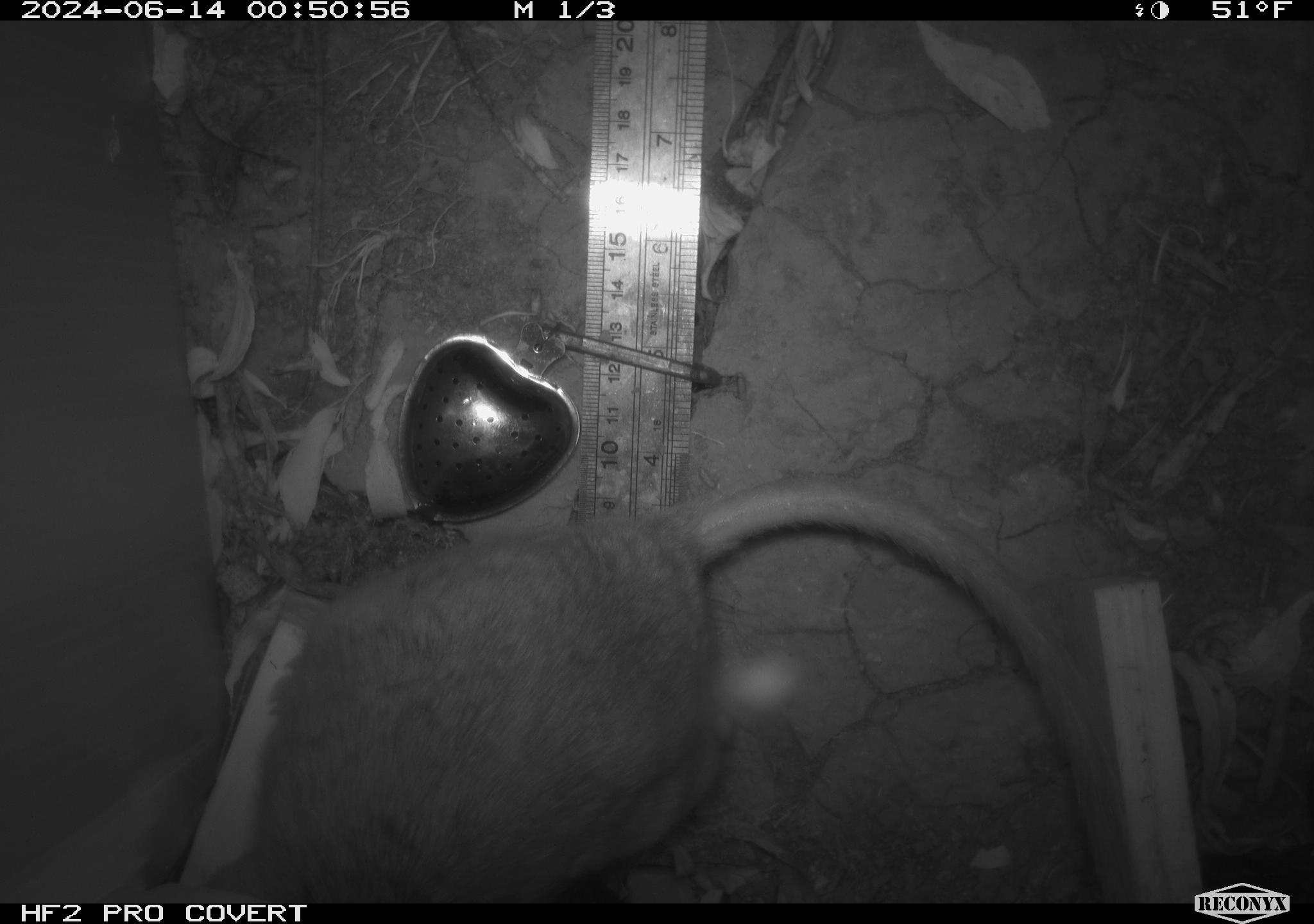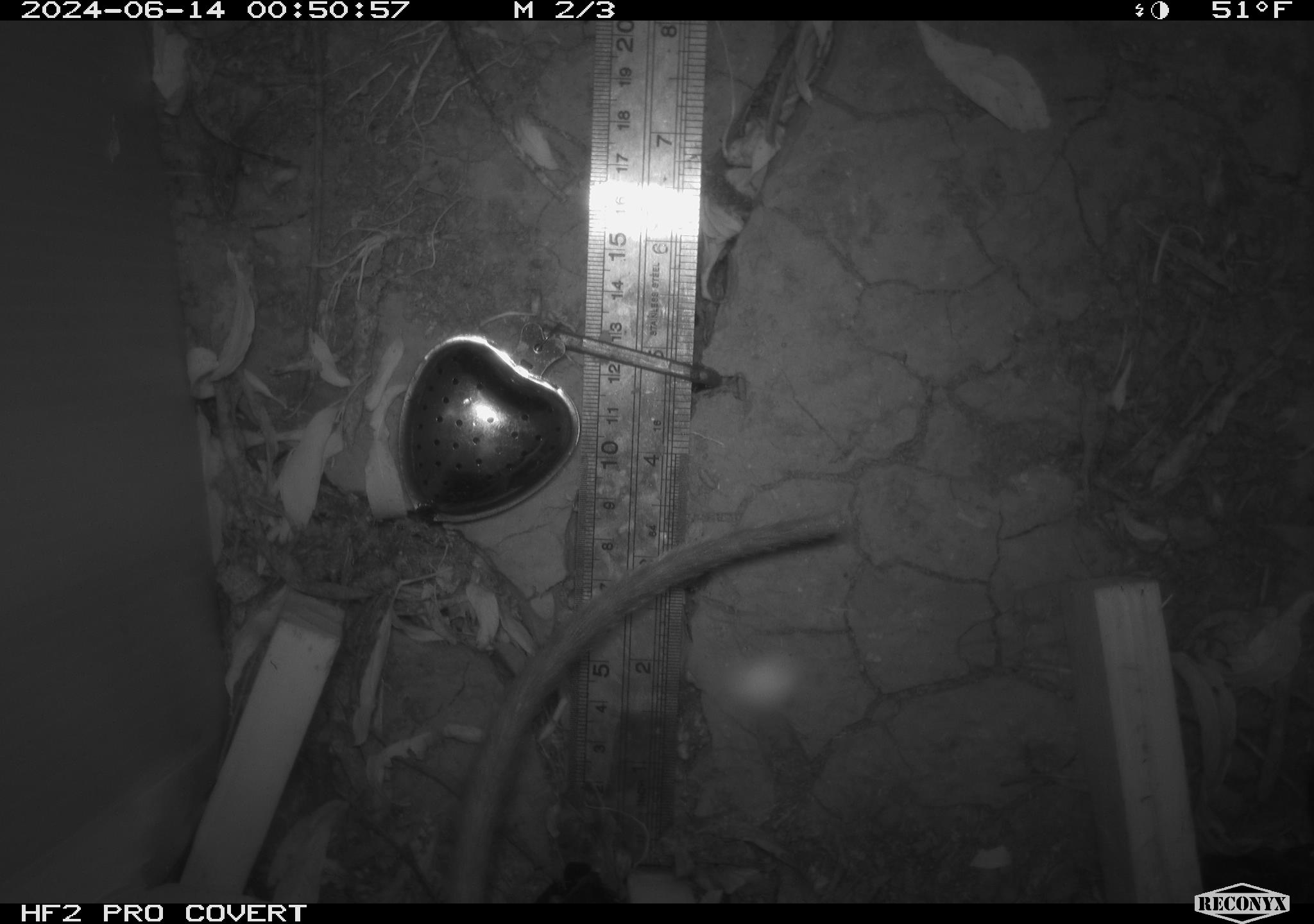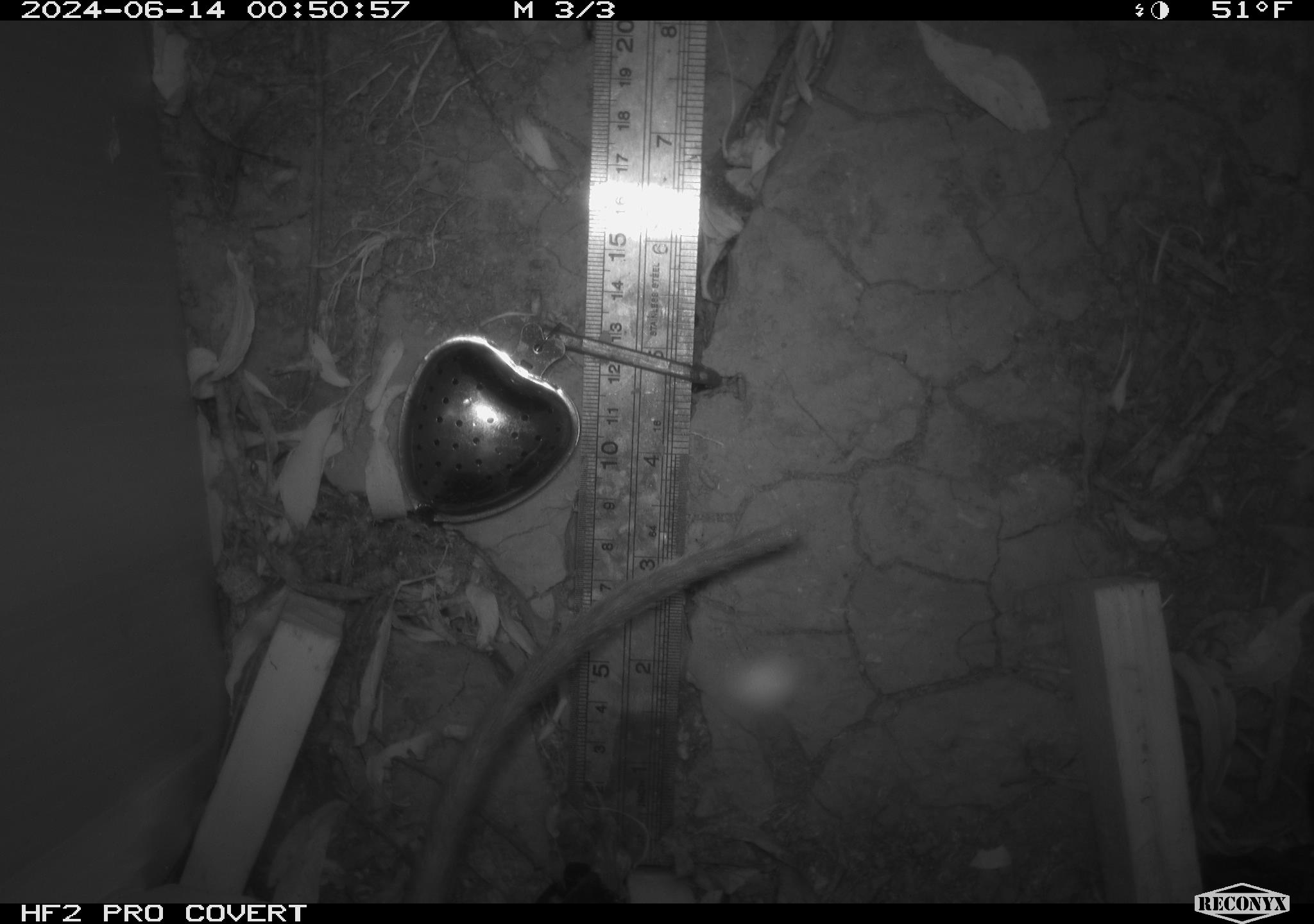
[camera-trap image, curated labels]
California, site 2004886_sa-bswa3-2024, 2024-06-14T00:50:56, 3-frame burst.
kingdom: Animalia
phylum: Chordata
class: Mammalia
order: Rodentia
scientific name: Rodentia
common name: woodrat or rat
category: woodrat or rat species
Woodrat or rat species (woodrat or rat) (Rodentia).